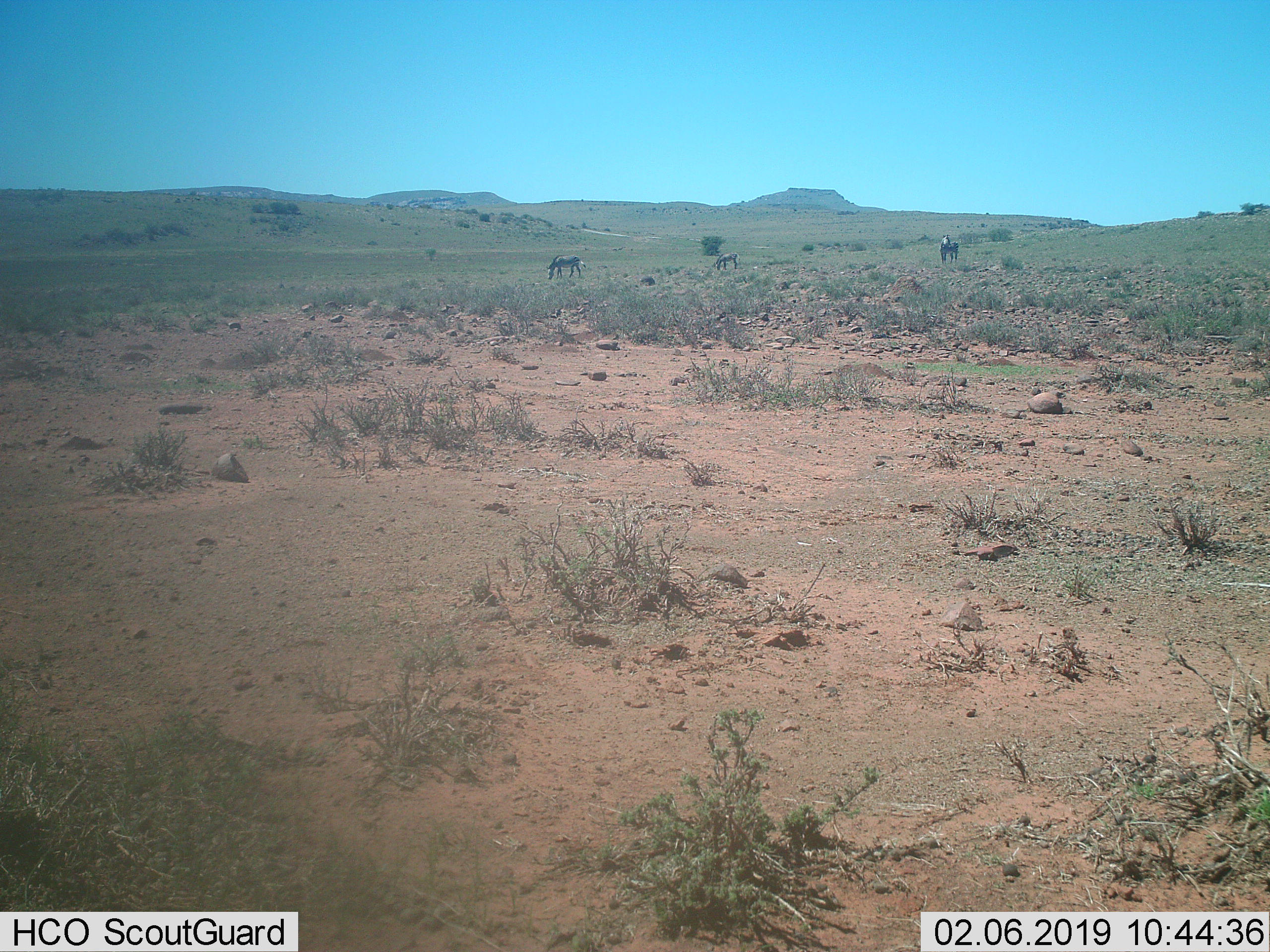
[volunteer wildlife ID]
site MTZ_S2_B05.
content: unidentified animal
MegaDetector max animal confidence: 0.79